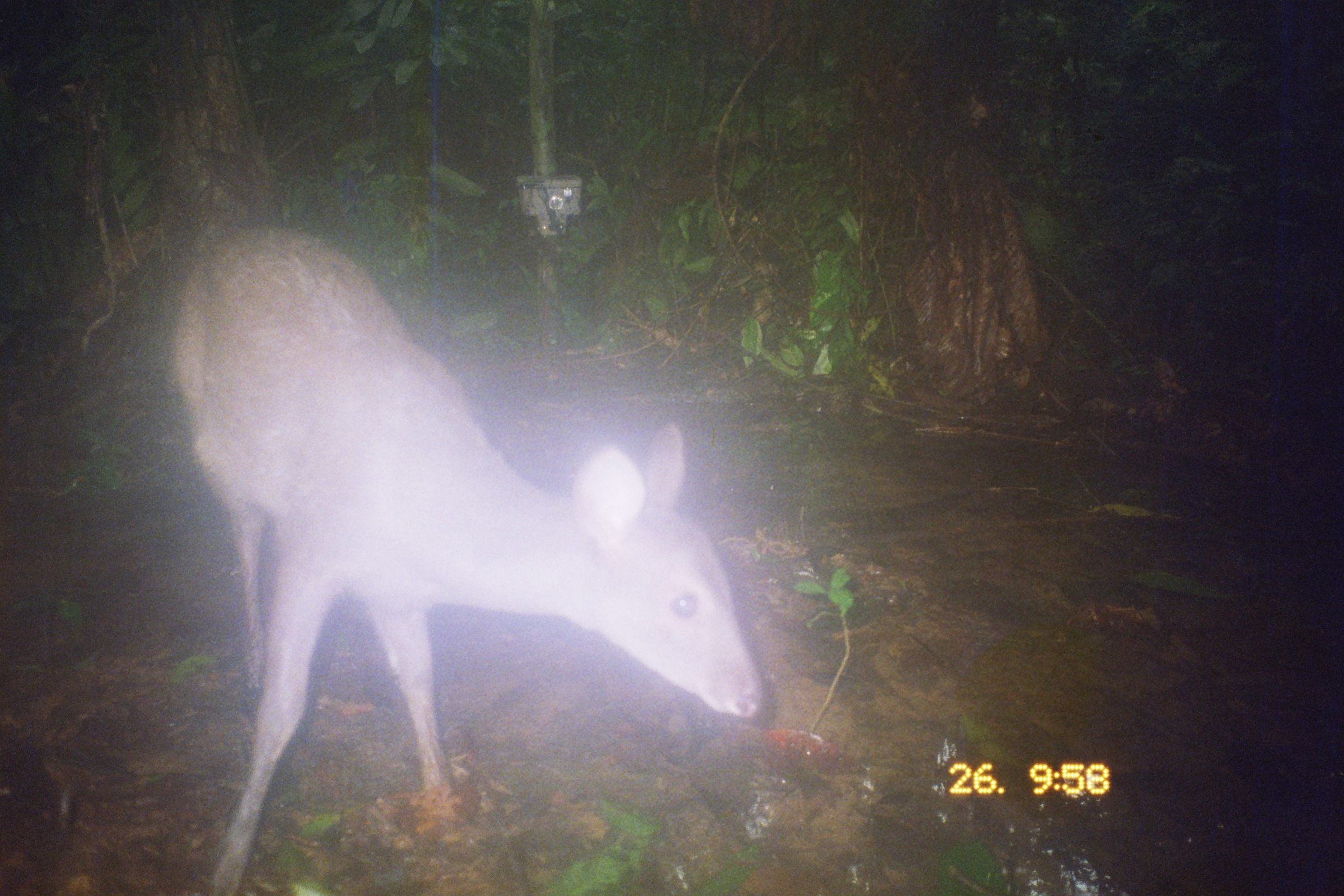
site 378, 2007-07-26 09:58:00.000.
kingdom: Animalia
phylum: Chordata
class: Mammalia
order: Artiodactyla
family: Cervidae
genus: Mazama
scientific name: Mazama gouazoubira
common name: gray brocket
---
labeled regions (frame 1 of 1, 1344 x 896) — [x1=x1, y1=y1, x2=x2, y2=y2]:
mazama gouazoubira: [x1=174, y1=222, x2=763, y2=895]